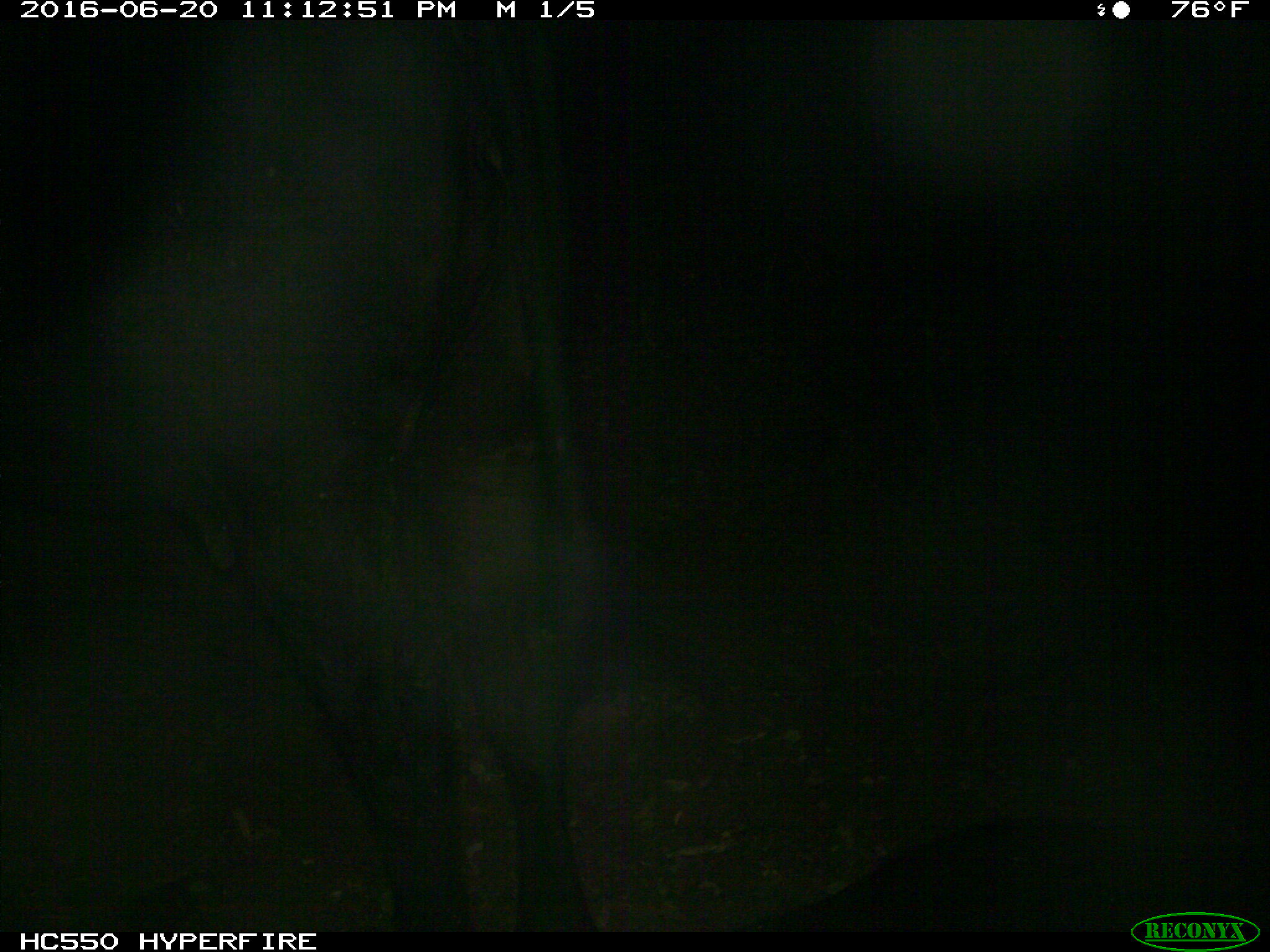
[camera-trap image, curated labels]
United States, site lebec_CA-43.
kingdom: Animalia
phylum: Chordata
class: Mammalia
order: Artiodactyla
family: Bovidae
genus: Bos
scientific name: Bos taurus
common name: domestic cow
Bos taurus (domestic cow).